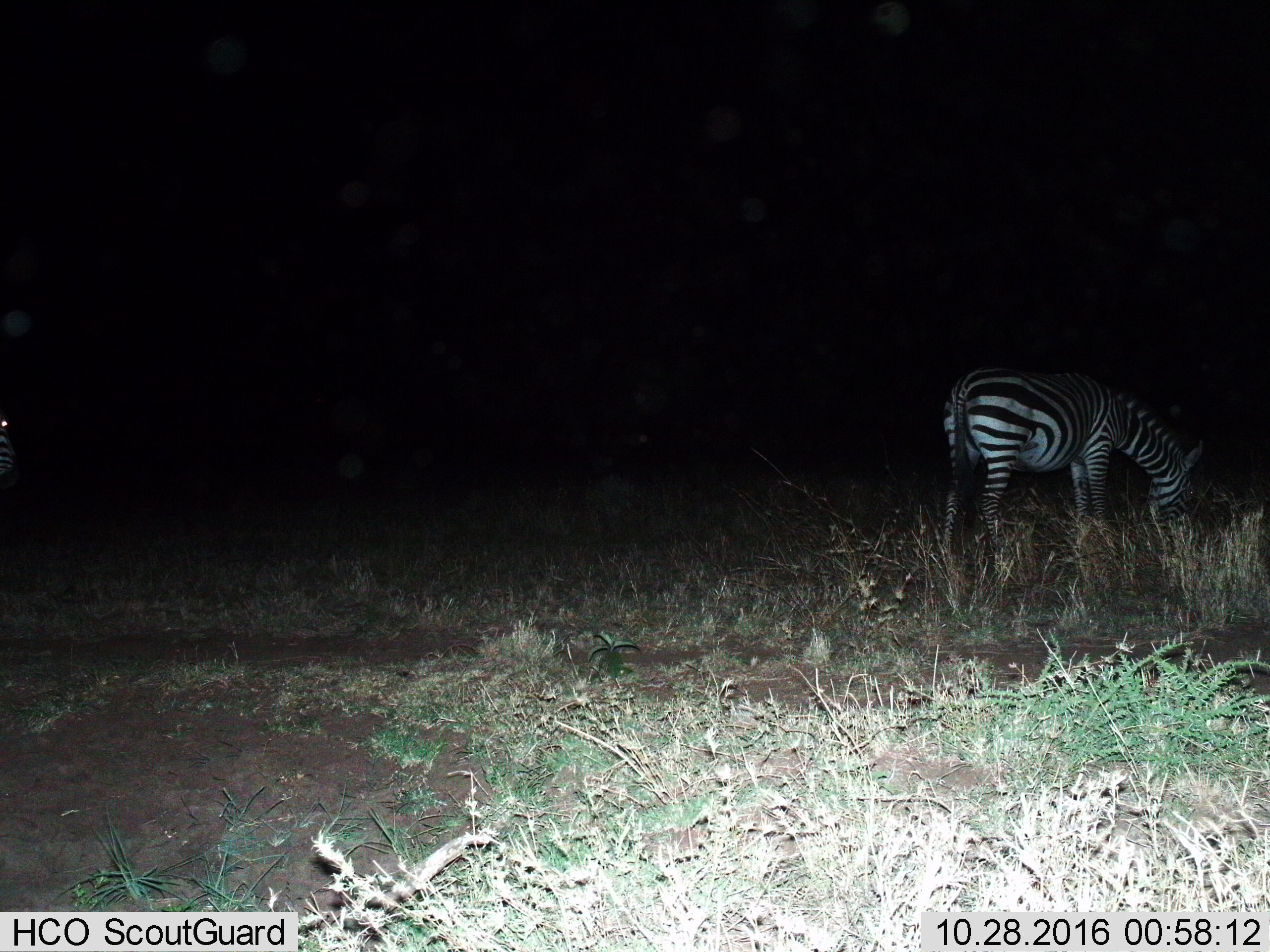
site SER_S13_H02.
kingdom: Animalia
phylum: Chordata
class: Mammalia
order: Perissodactyla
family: Equidae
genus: Equus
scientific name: Equus quagga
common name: plains zebra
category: zebraplains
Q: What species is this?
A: Zebraplains (plains zebra) (Equus quagga).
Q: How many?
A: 1.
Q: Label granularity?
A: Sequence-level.